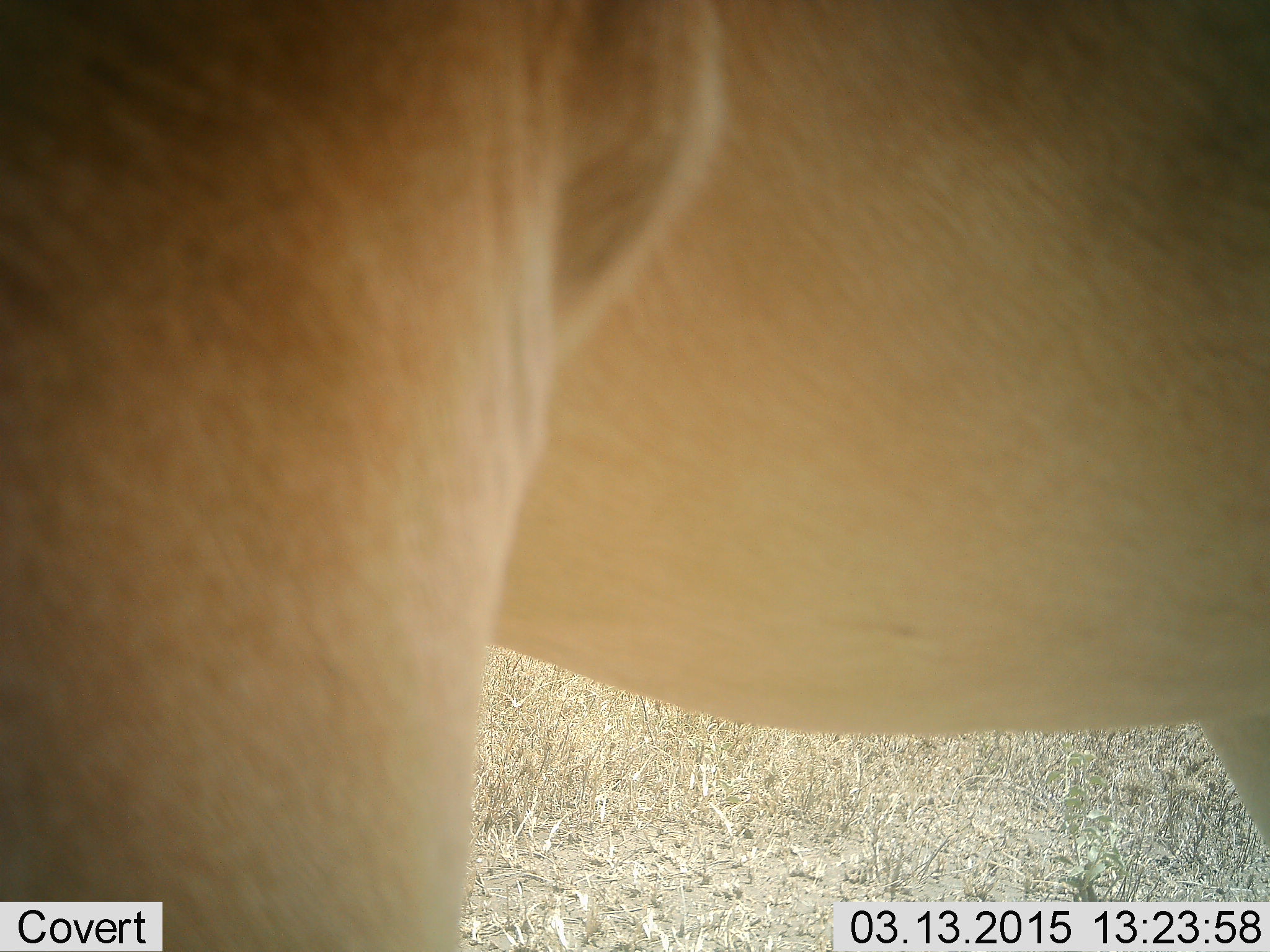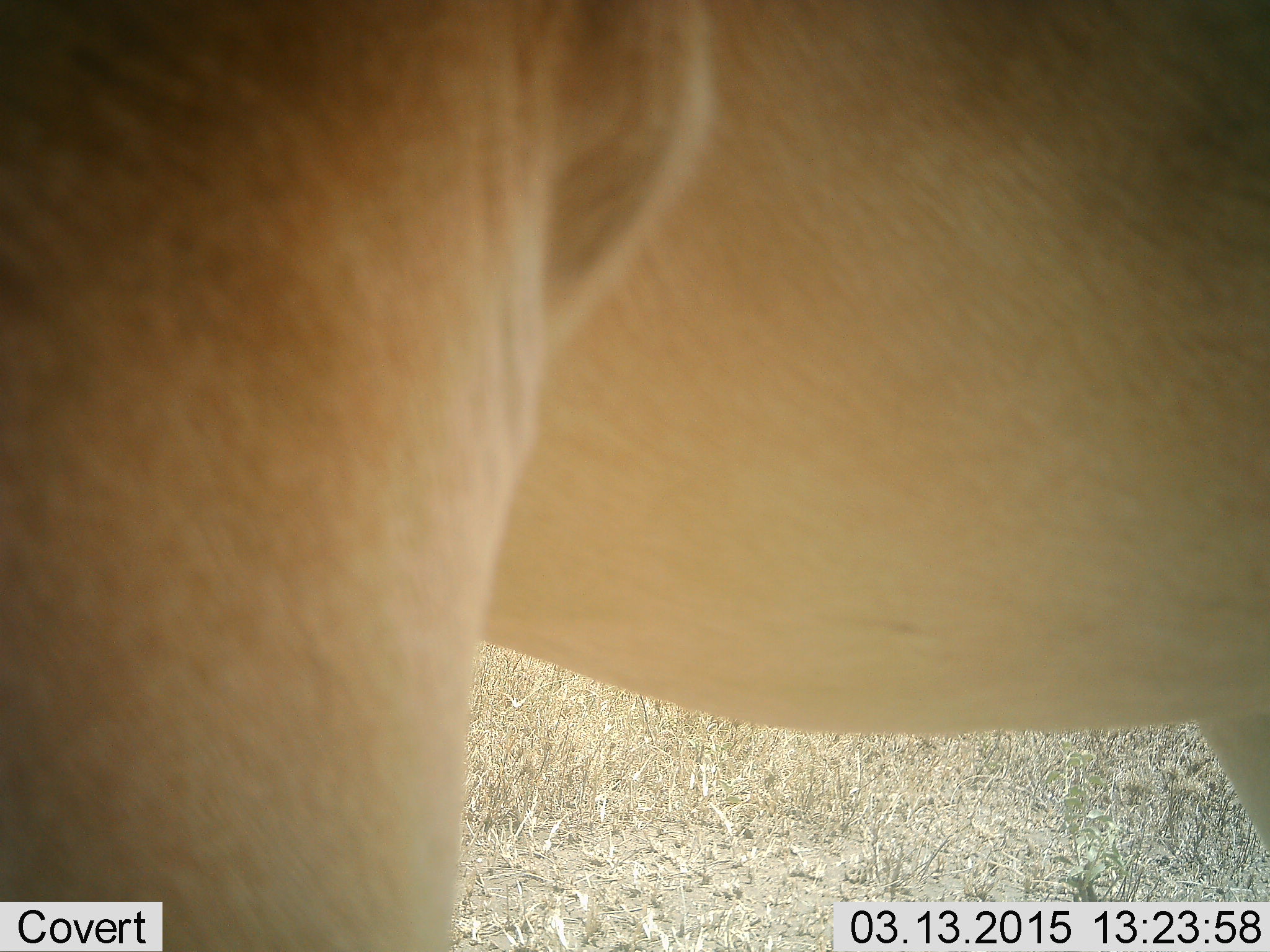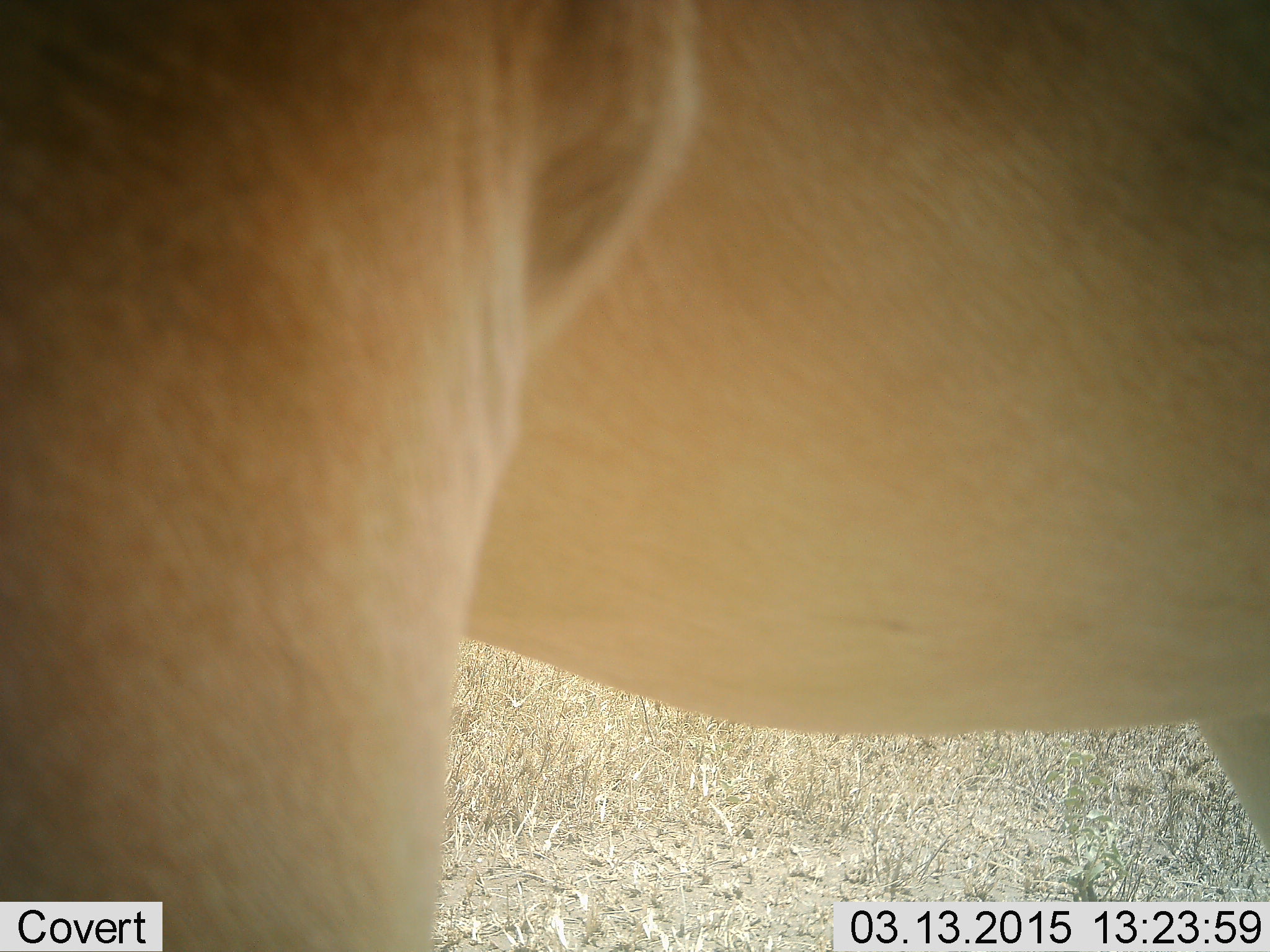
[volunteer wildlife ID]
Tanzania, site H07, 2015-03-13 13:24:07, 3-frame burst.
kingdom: Animalia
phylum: Chordata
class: Mammalia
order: Carnivora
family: Felidae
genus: Panthera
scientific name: Panthera leo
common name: lion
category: lionfemale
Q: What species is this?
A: Lionfemale (lion) (Panthera leo).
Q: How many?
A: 1.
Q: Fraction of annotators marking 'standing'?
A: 100%.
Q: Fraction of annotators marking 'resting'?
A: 0%.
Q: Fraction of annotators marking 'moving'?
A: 0%.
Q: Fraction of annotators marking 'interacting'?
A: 0%.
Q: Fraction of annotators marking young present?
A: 0%.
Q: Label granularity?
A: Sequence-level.